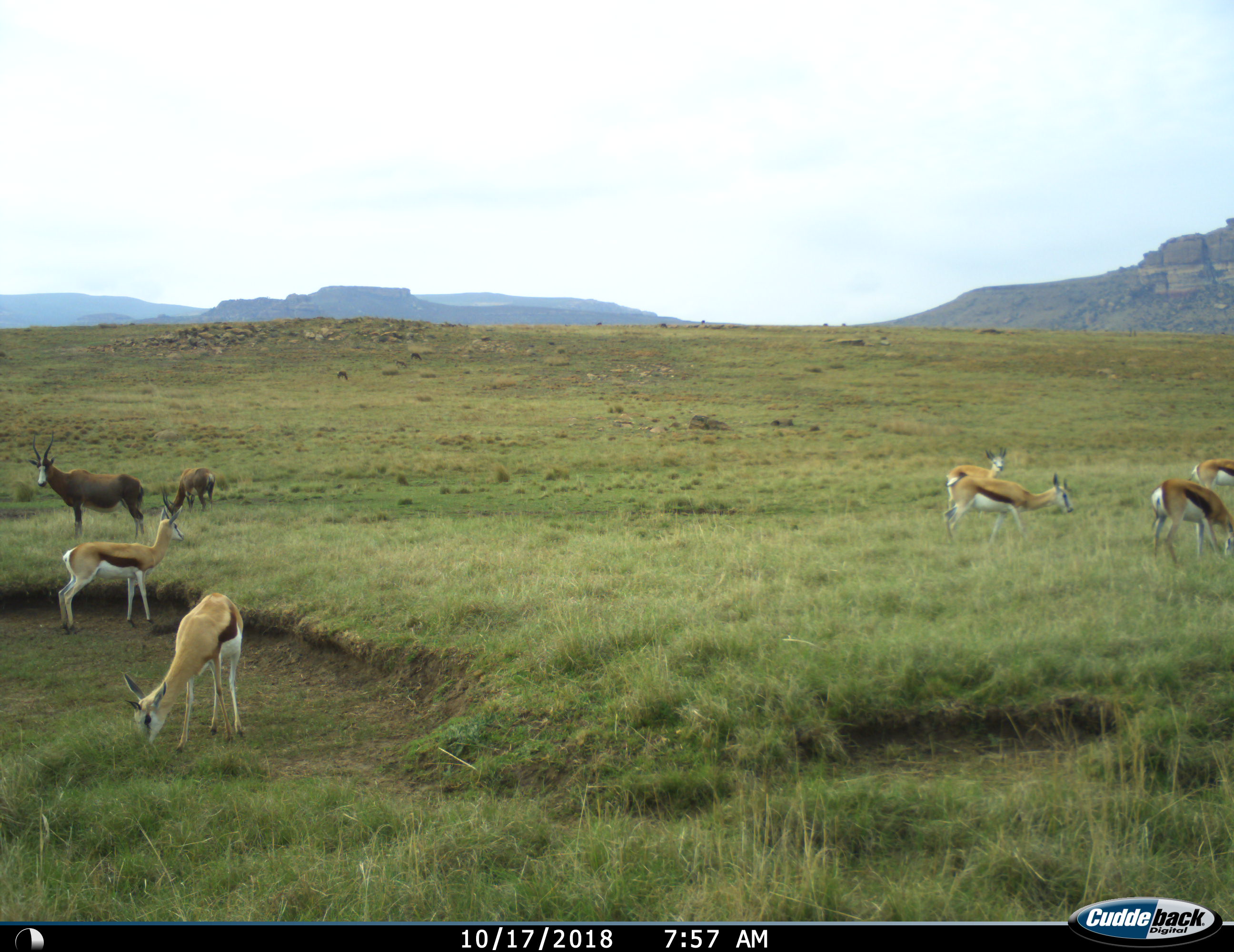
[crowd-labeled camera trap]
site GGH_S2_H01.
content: unidentified animal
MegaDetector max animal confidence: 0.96